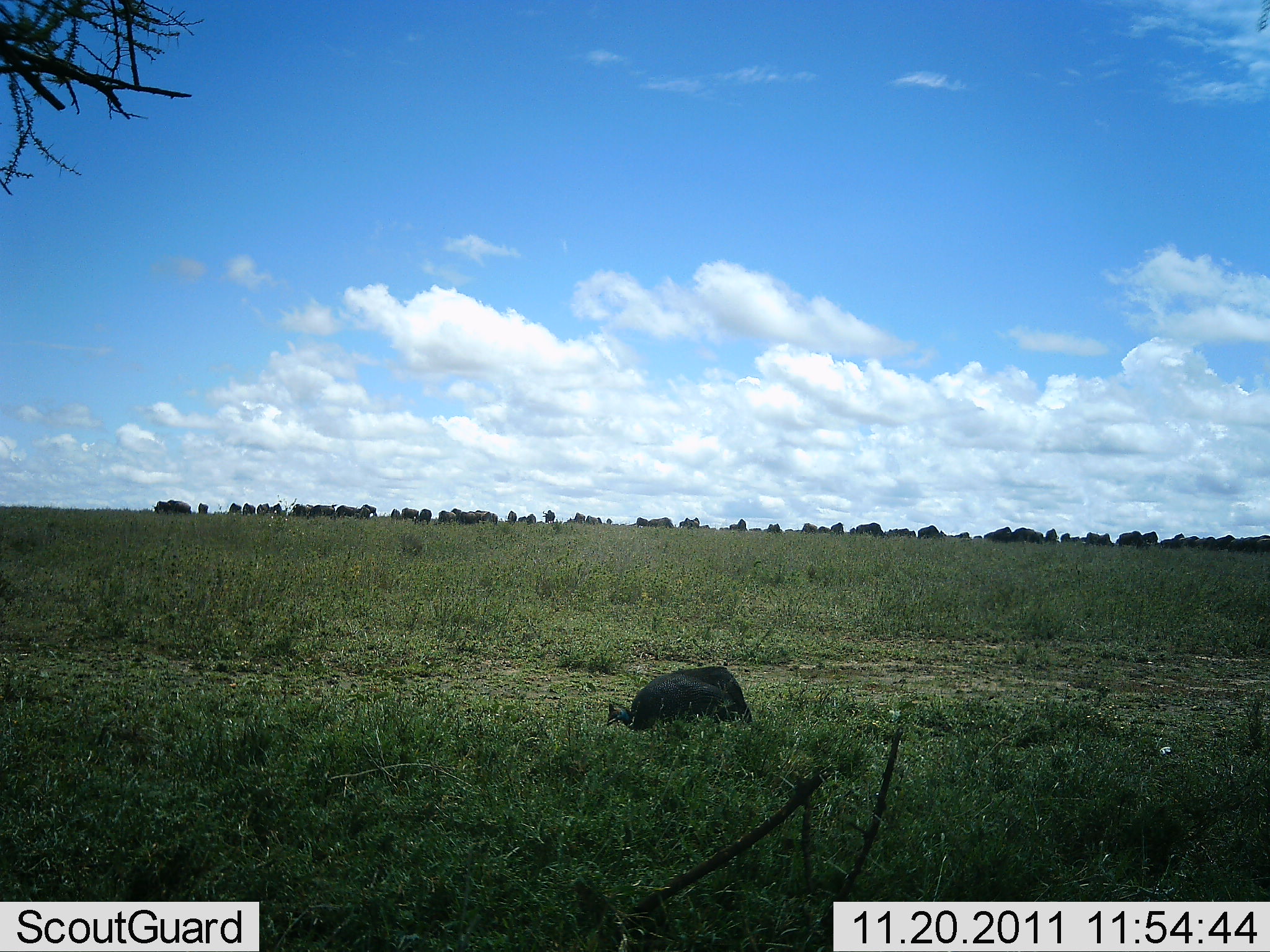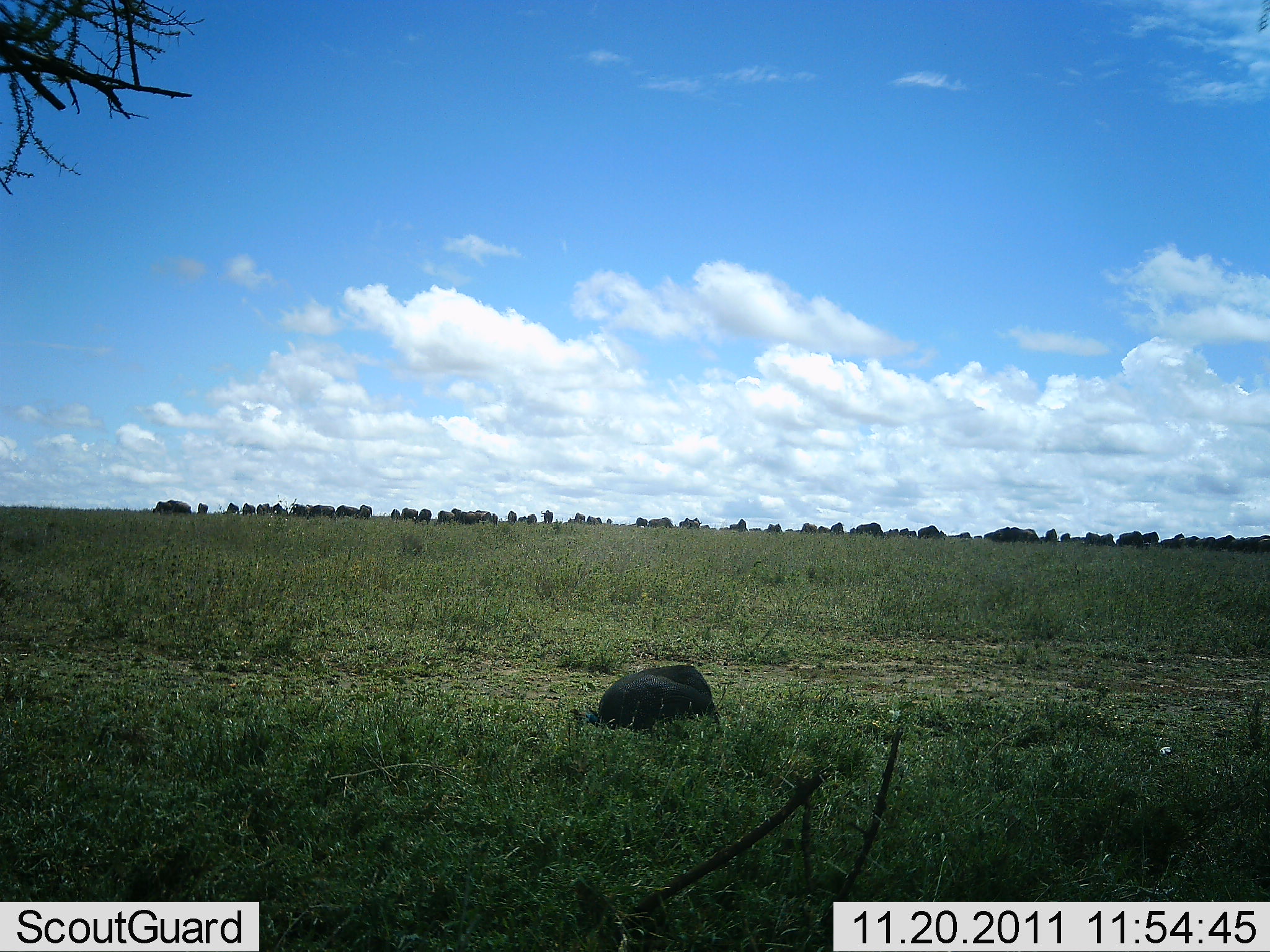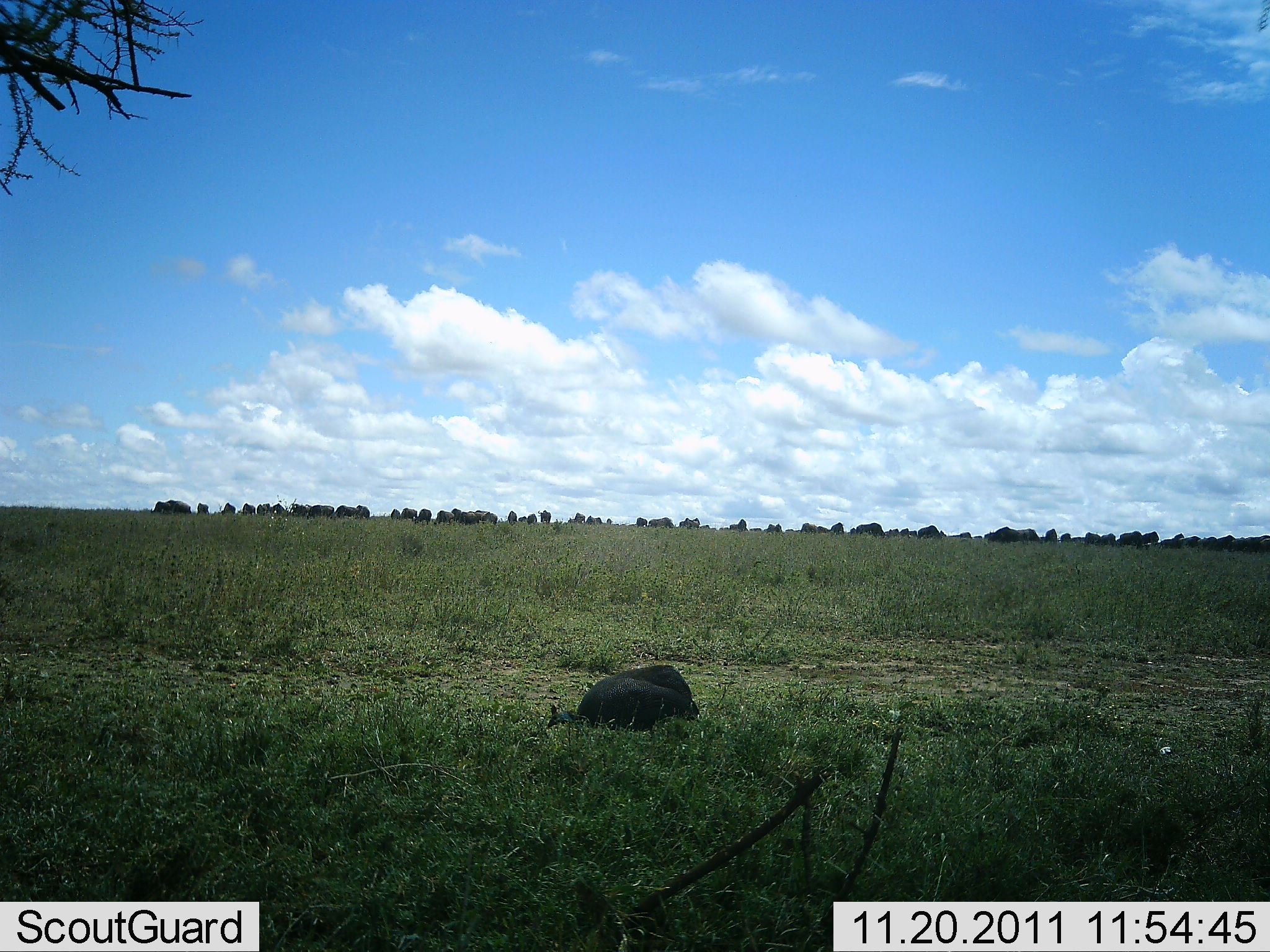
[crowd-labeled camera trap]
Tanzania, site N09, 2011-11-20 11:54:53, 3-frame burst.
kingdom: Animalia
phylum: Chordata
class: Aves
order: Galliformes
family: Numididae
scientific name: Numididae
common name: guinea fowl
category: guineafowl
Guineafowl (guinea fowl) (Numididae), count 1. Behavior (volunteer vote fractions): standing 0%, resting 0%, moving 59%, interacting 0%. Young present (vote fraction): 0%. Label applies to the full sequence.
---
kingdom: Animalia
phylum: Chordata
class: Mammalia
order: Artiodactyla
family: Bovidae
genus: Connochaetes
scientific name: Connochaetes taurinus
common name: blue wildebeest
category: wildebeest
Wildebeest (blue wildebeest) (Connochaetes taurinus), count 51+. Behavior (volunteer vote fractions): standing 56%, resting 11%, moving 33%, interacting 11%. Young present (vote fraction): 0%. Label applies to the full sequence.